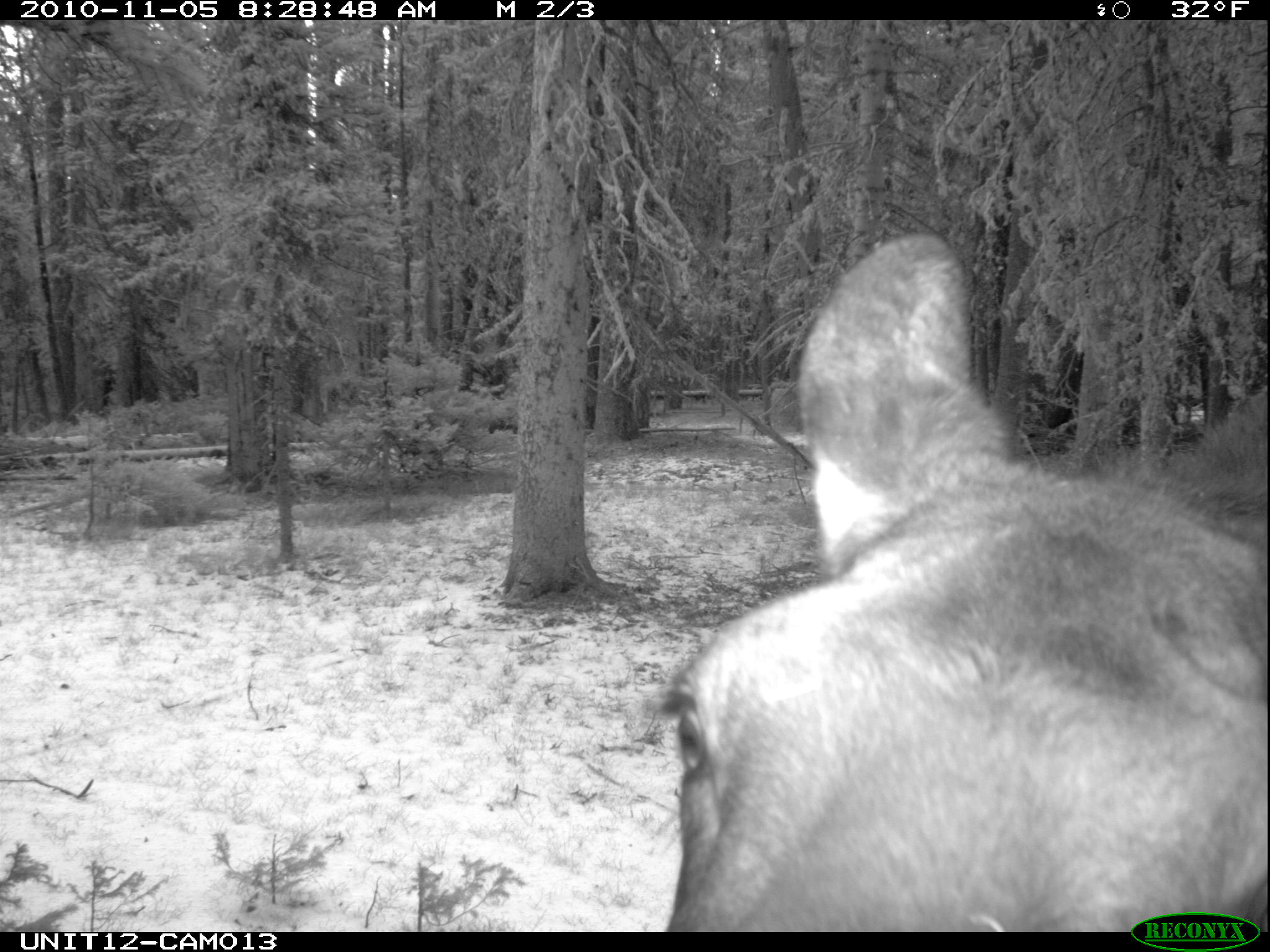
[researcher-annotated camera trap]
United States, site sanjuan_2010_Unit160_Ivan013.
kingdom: Animalia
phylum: Chordata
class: Mammalia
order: Artiodactyla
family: Cervidae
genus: Alces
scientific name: Alces alces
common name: moose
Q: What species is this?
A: Alces alces (moose).